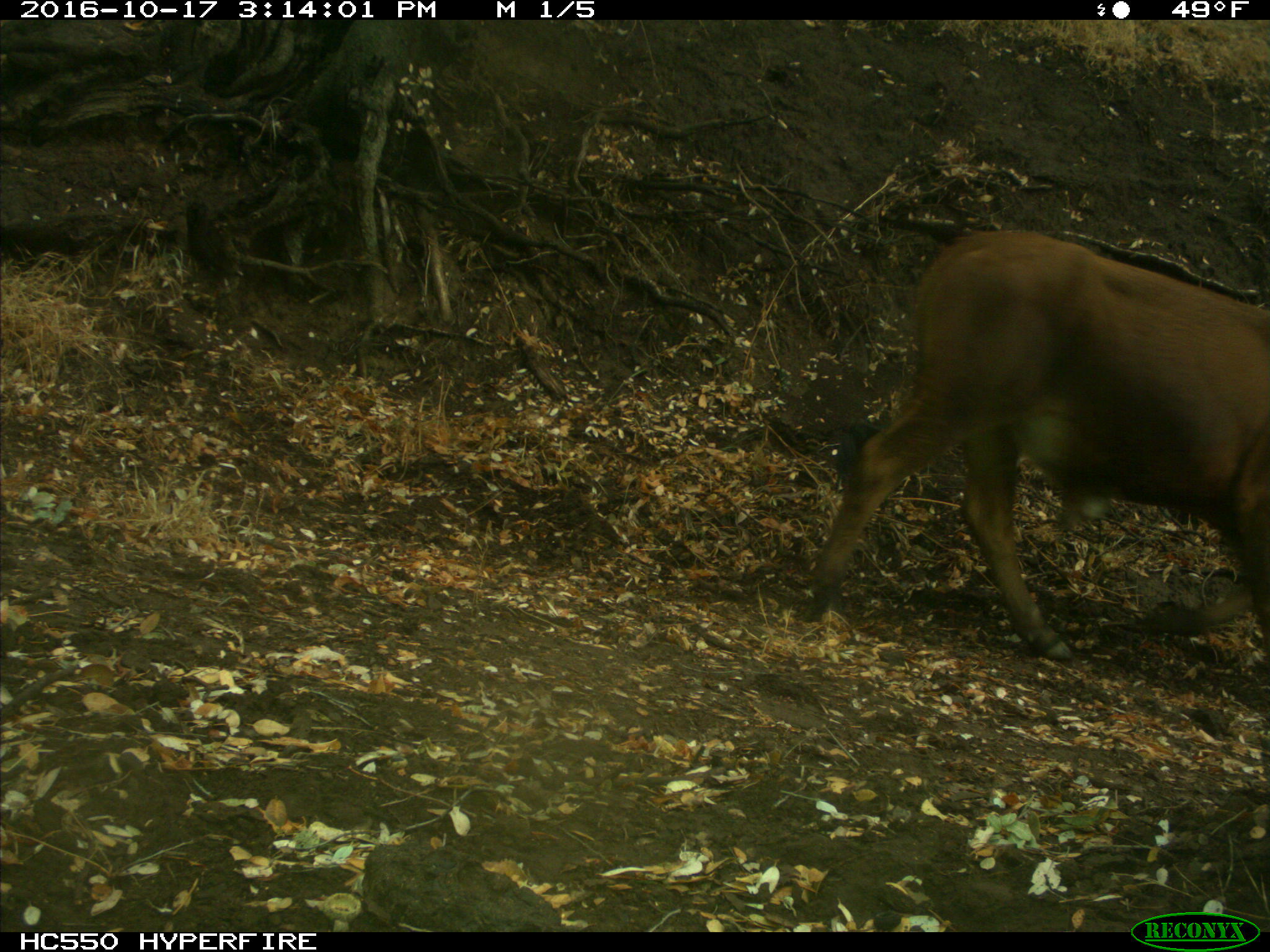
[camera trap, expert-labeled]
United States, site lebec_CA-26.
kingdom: Animalia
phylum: Chordata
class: Mammalia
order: Artiodactyla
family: Bovidae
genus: Bos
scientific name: Bos taurus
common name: domestic cow